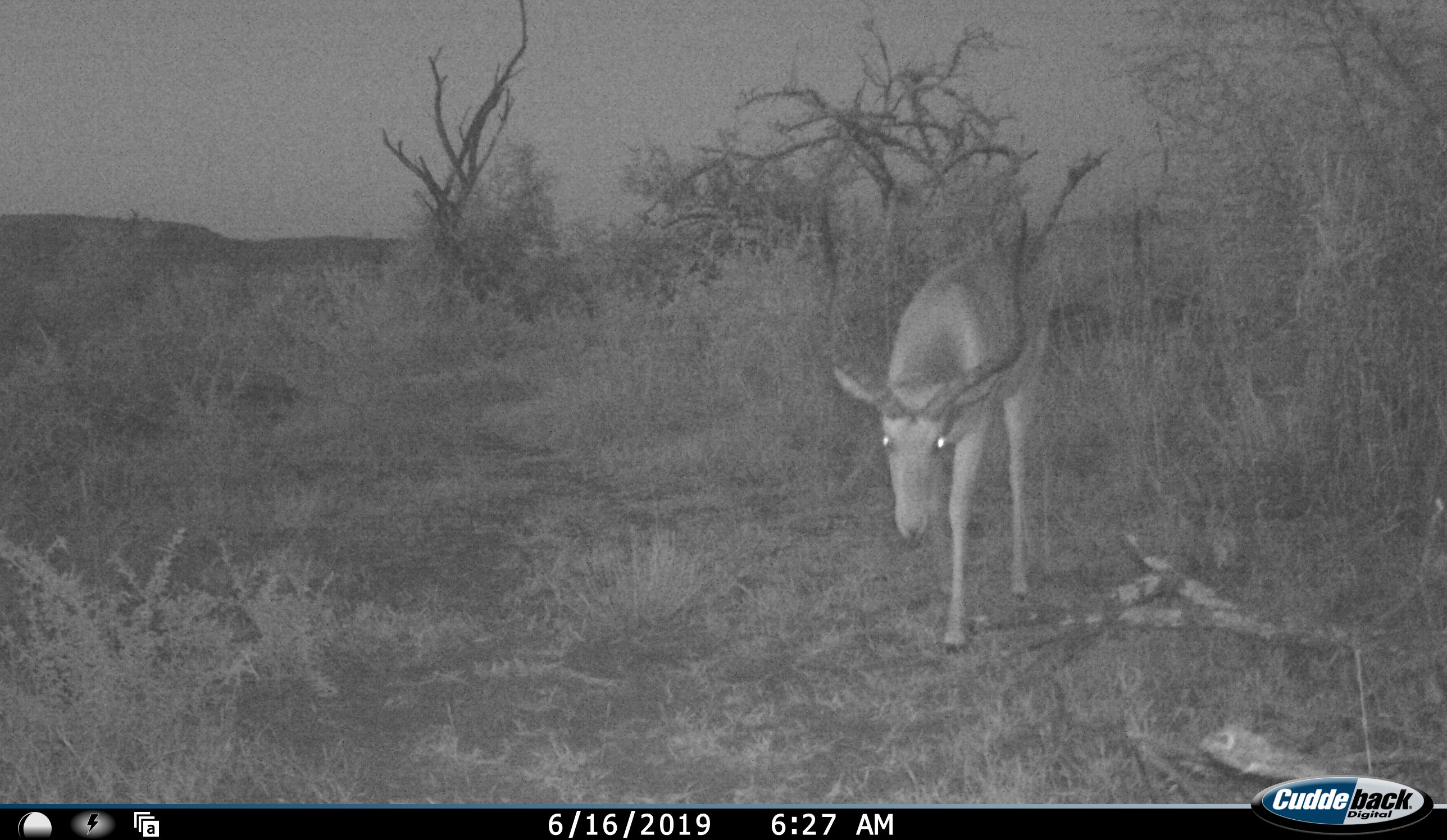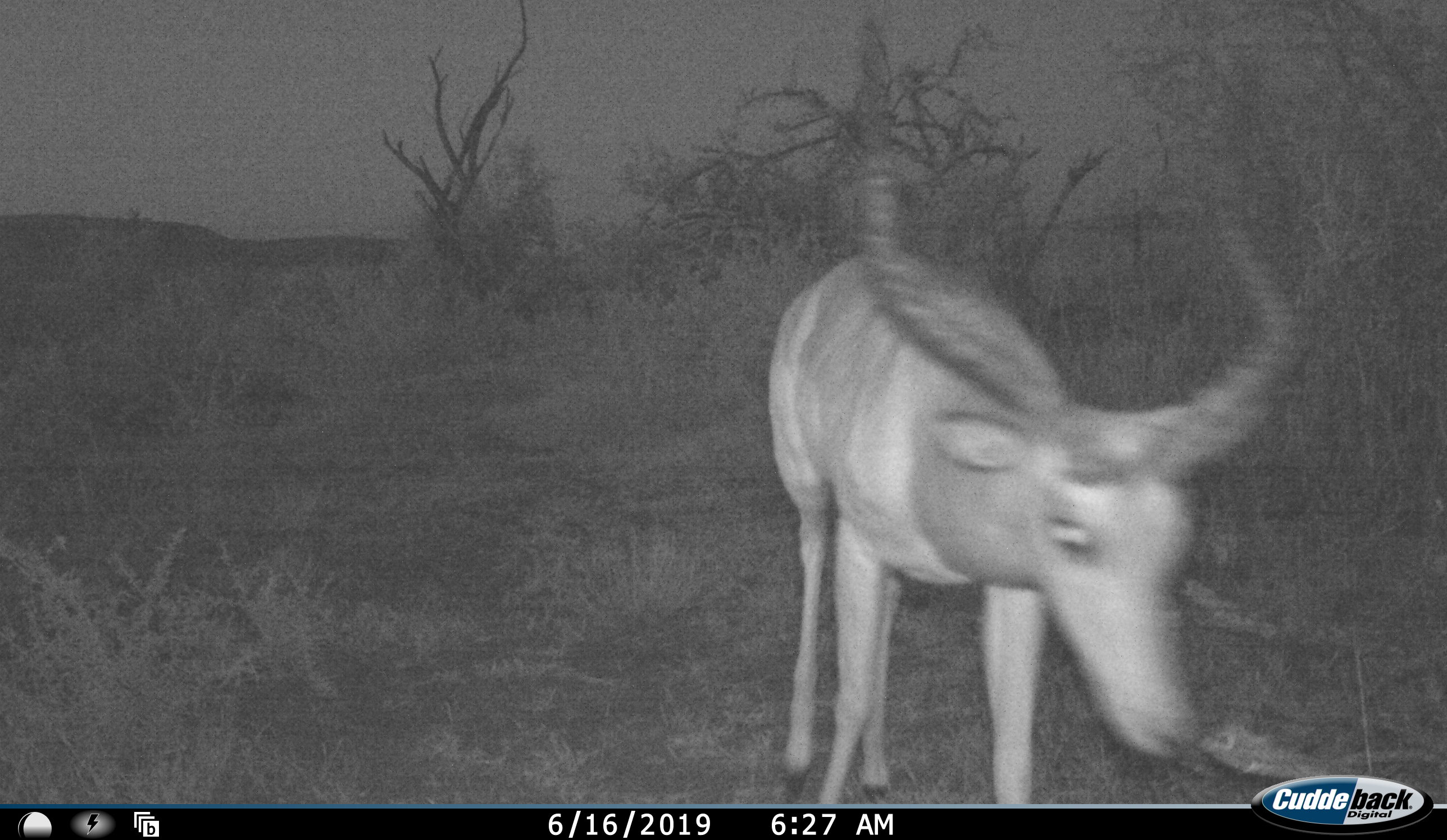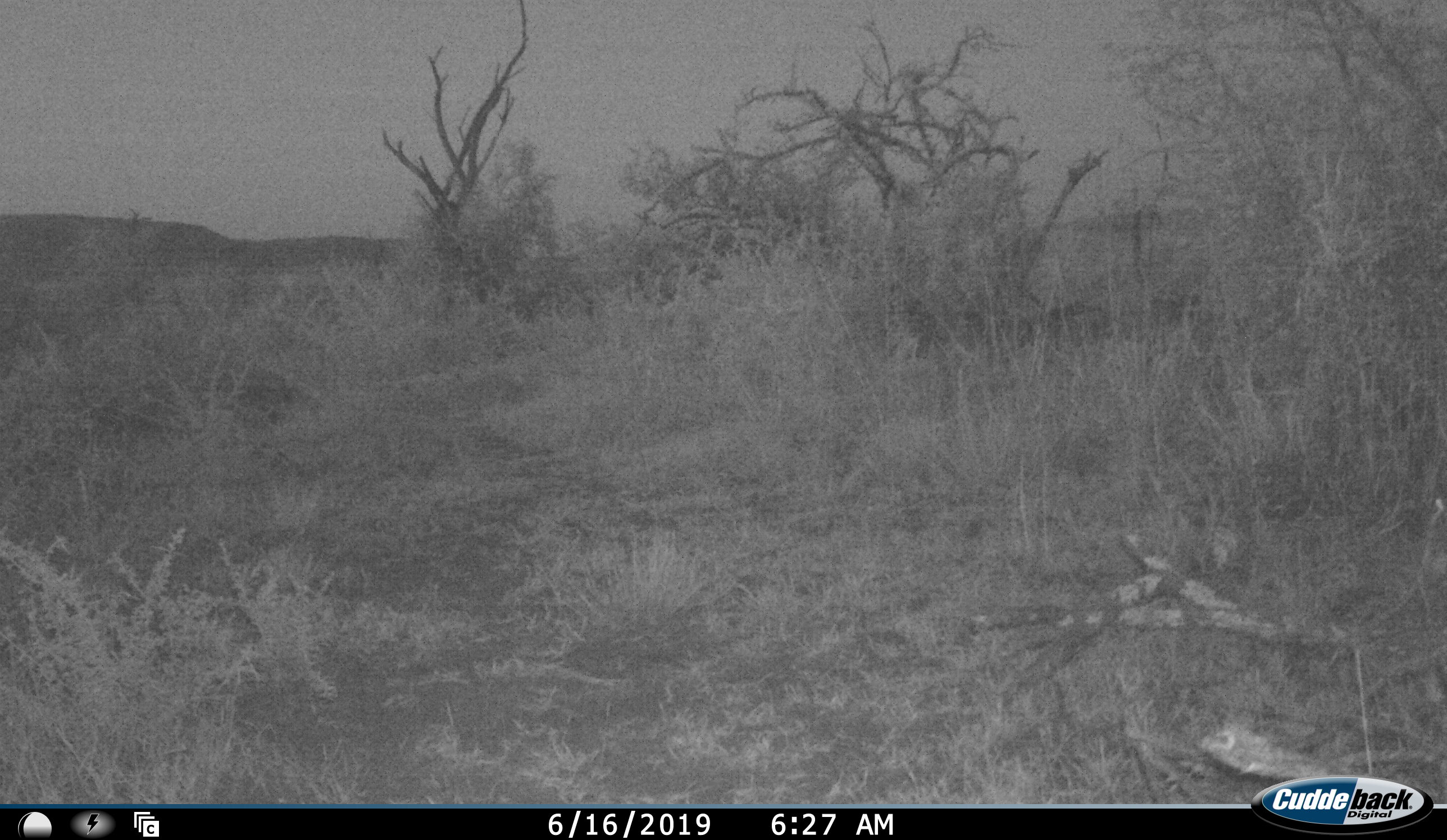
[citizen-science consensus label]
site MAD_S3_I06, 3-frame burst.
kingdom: Animalia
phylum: Chordata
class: Mammalia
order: Artiodactyla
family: Bovidae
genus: Aepyceros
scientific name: Aepyceros melampus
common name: impala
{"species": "impala (Aepyceros melampus)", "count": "1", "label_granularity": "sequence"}